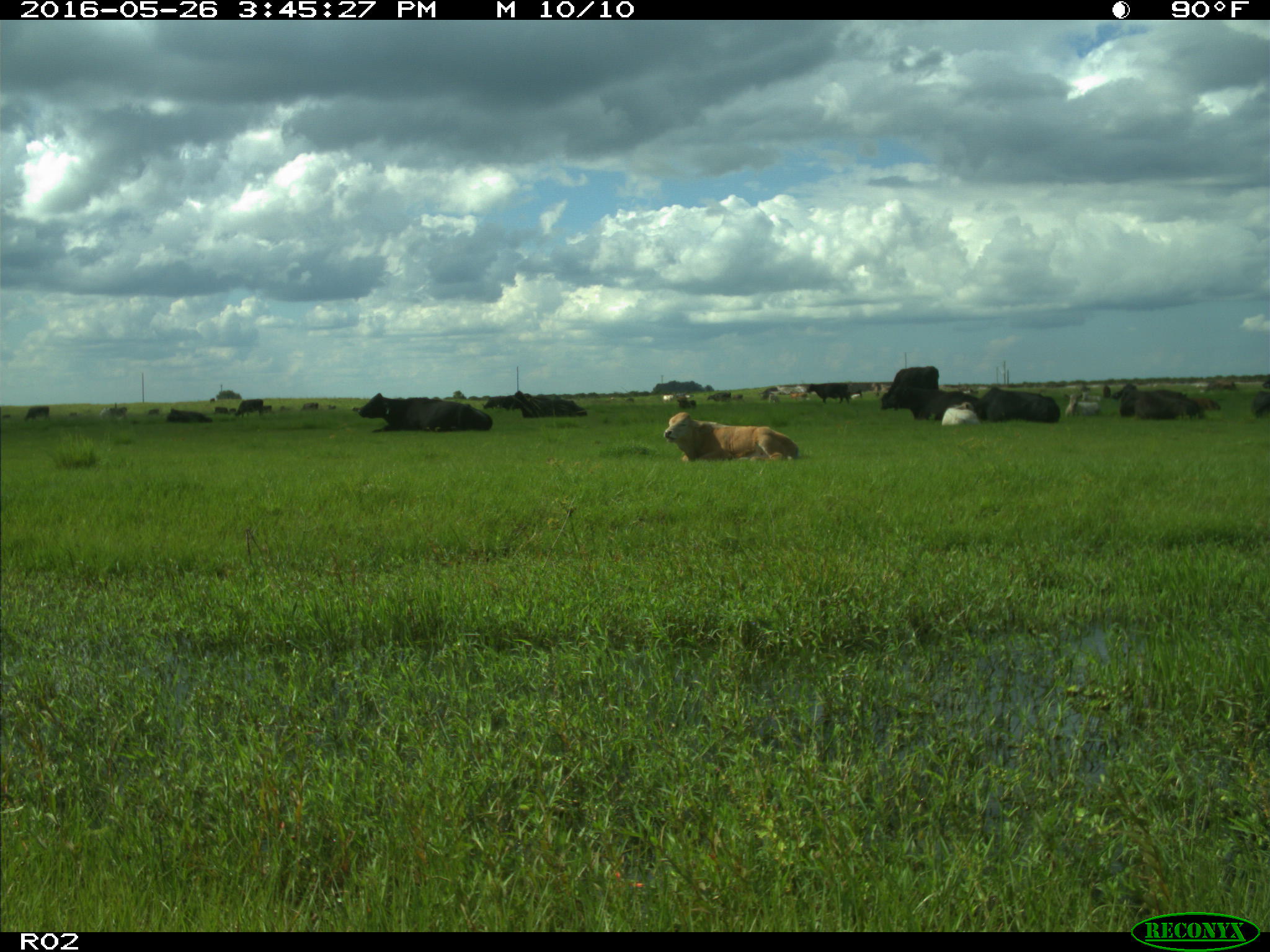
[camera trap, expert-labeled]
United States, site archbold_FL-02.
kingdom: Animalia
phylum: Chordata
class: Mammalia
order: Artiodactyla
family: Bovidae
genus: Bos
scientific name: Bos taurus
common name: domestic cow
Bos taurus (domestic cow).